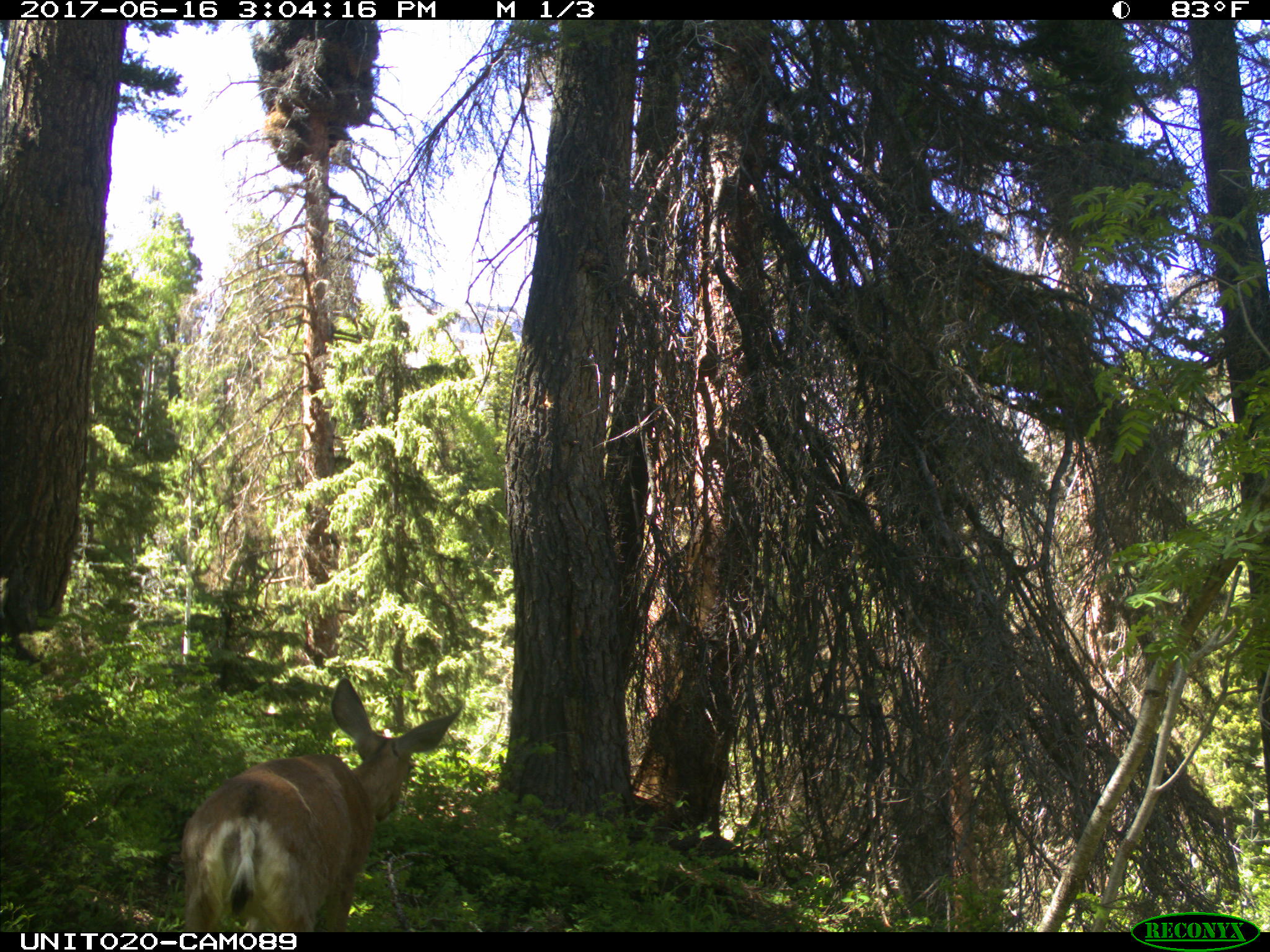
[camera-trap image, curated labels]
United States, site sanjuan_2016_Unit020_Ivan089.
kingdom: Animalia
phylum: Chordata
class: Mammalia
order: Artiodactyla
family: Cervidae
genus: Odocoileus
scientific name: Odocoileus hemionus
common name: mule deer